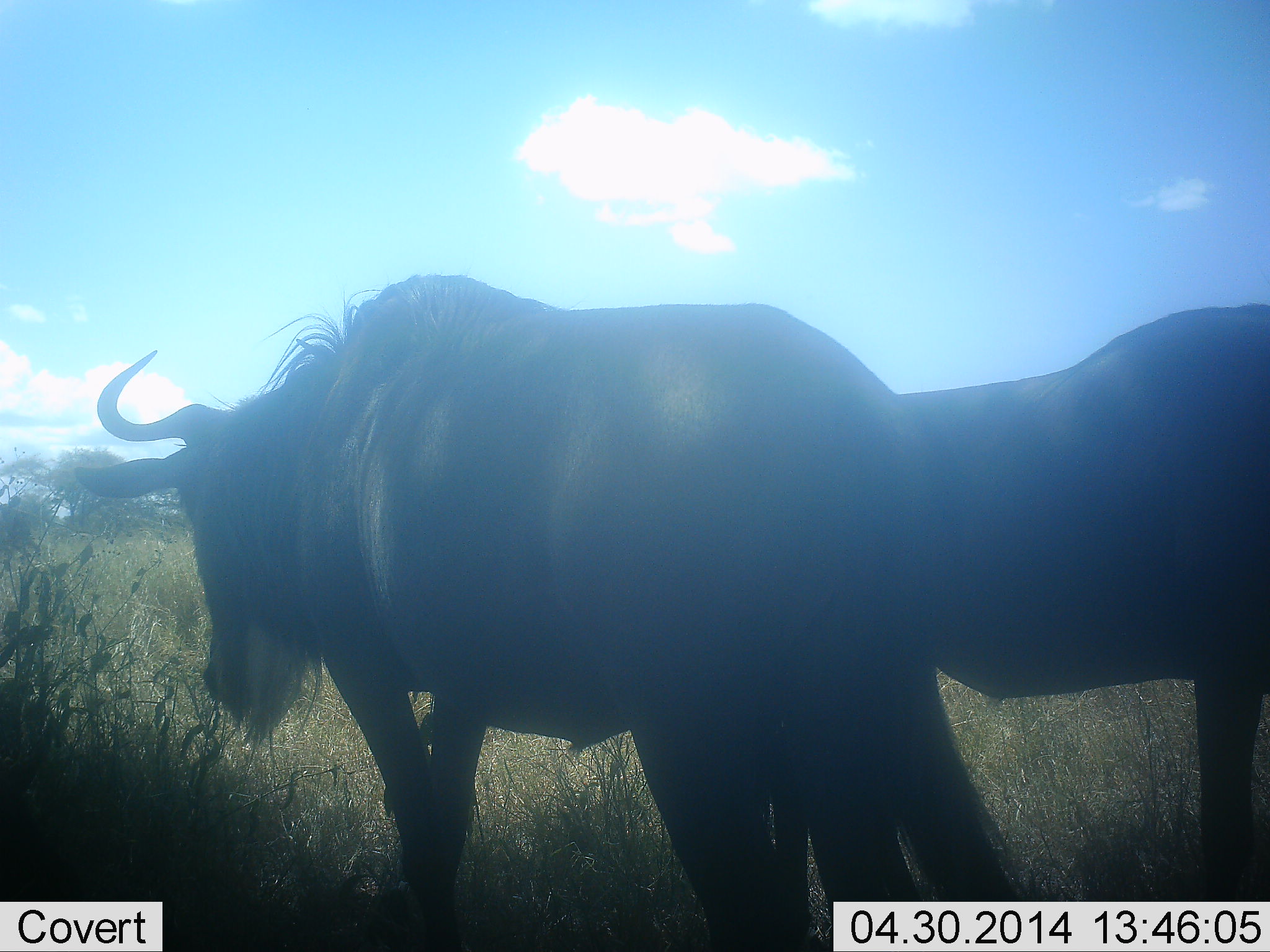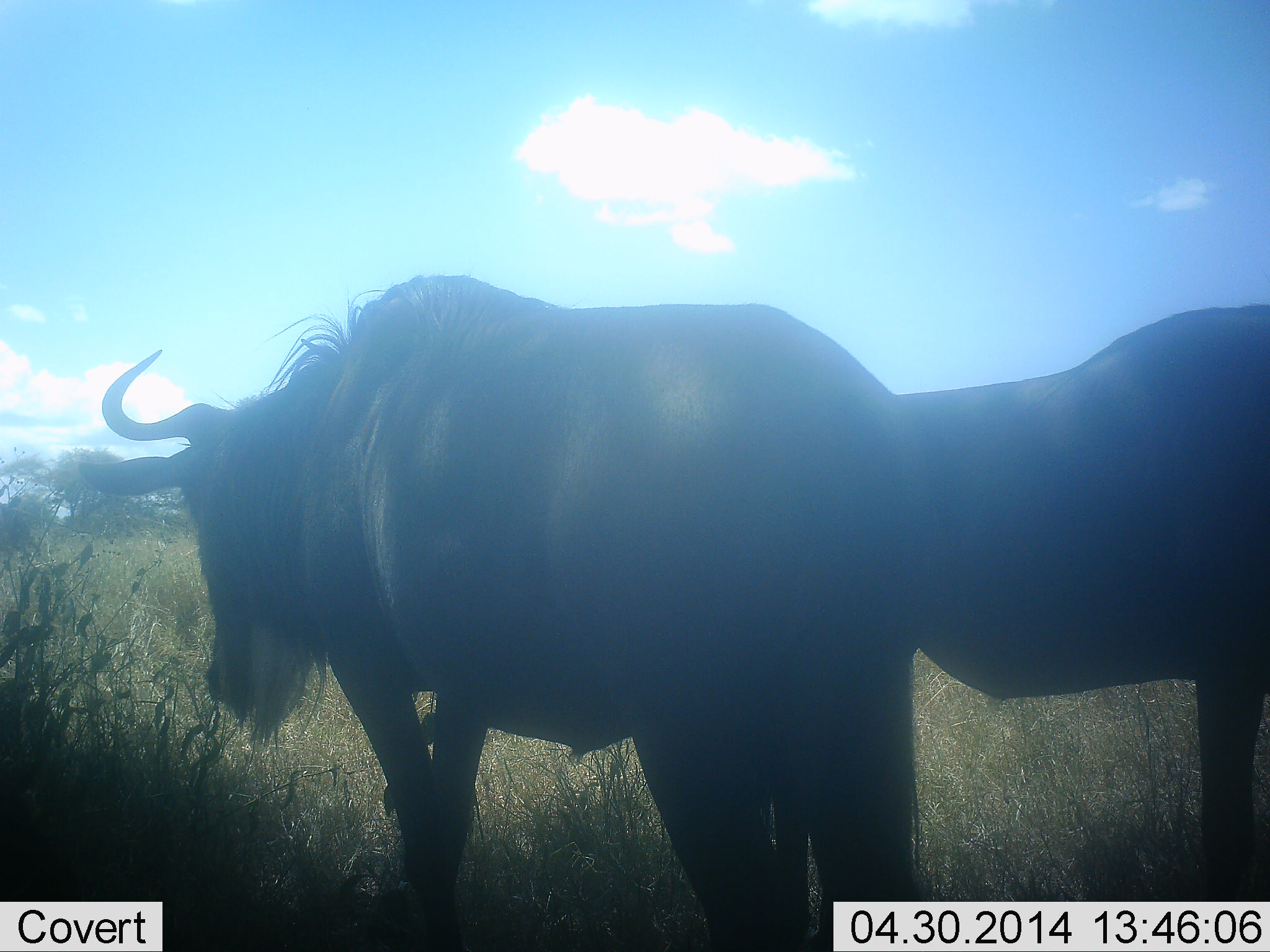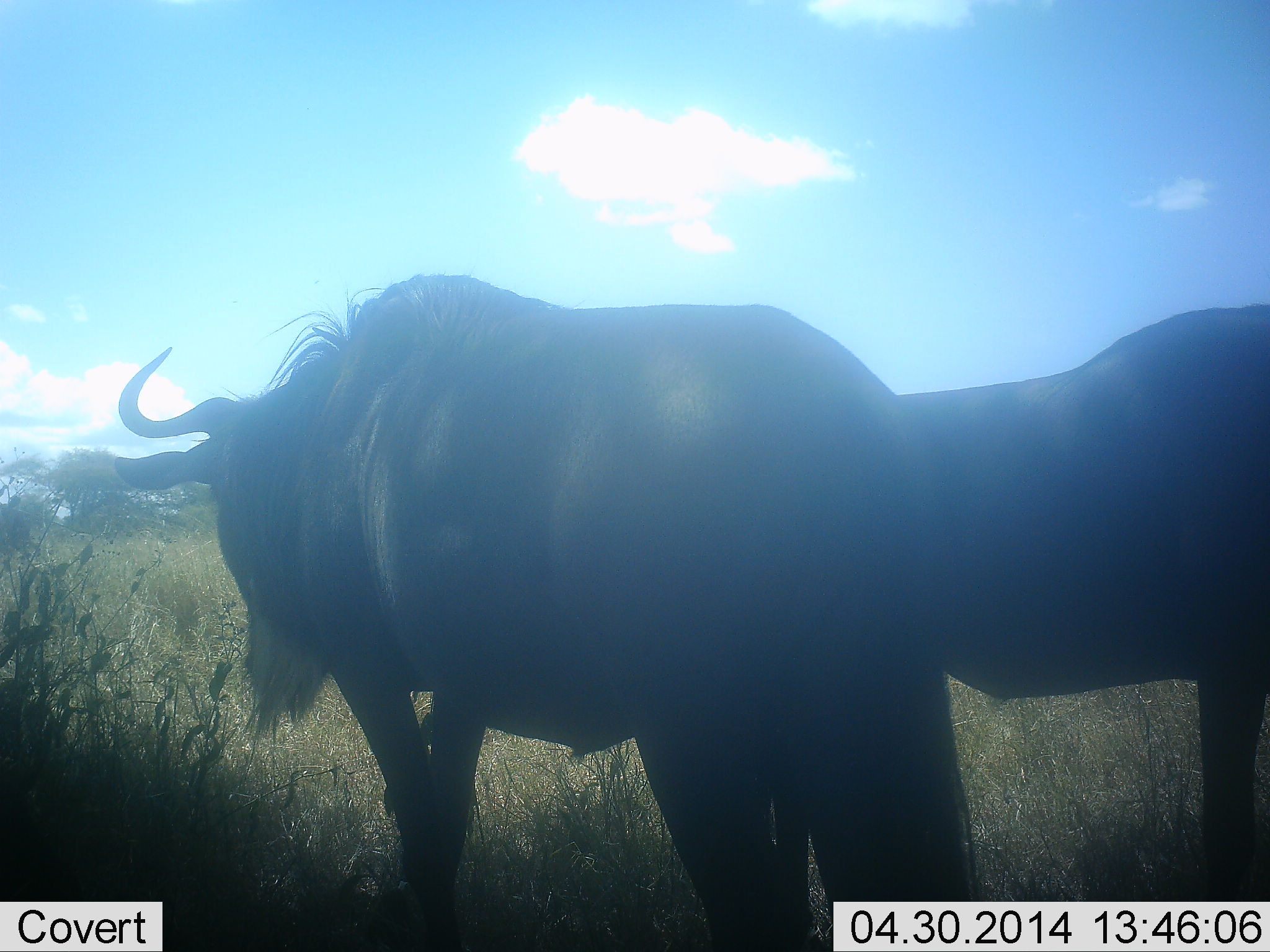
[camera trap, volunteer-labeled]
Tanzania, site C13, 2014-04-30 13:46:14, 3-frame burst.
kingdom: Animalia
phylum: Chordata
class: Mammalia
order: Artiodactyla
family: Bovidae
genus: Connochaetes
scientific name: Connochaetes taurinus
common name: blue wildebeest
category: wildebeest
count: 2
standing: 100%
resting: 0%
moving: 0%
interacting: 0%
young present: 0%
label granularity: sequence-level